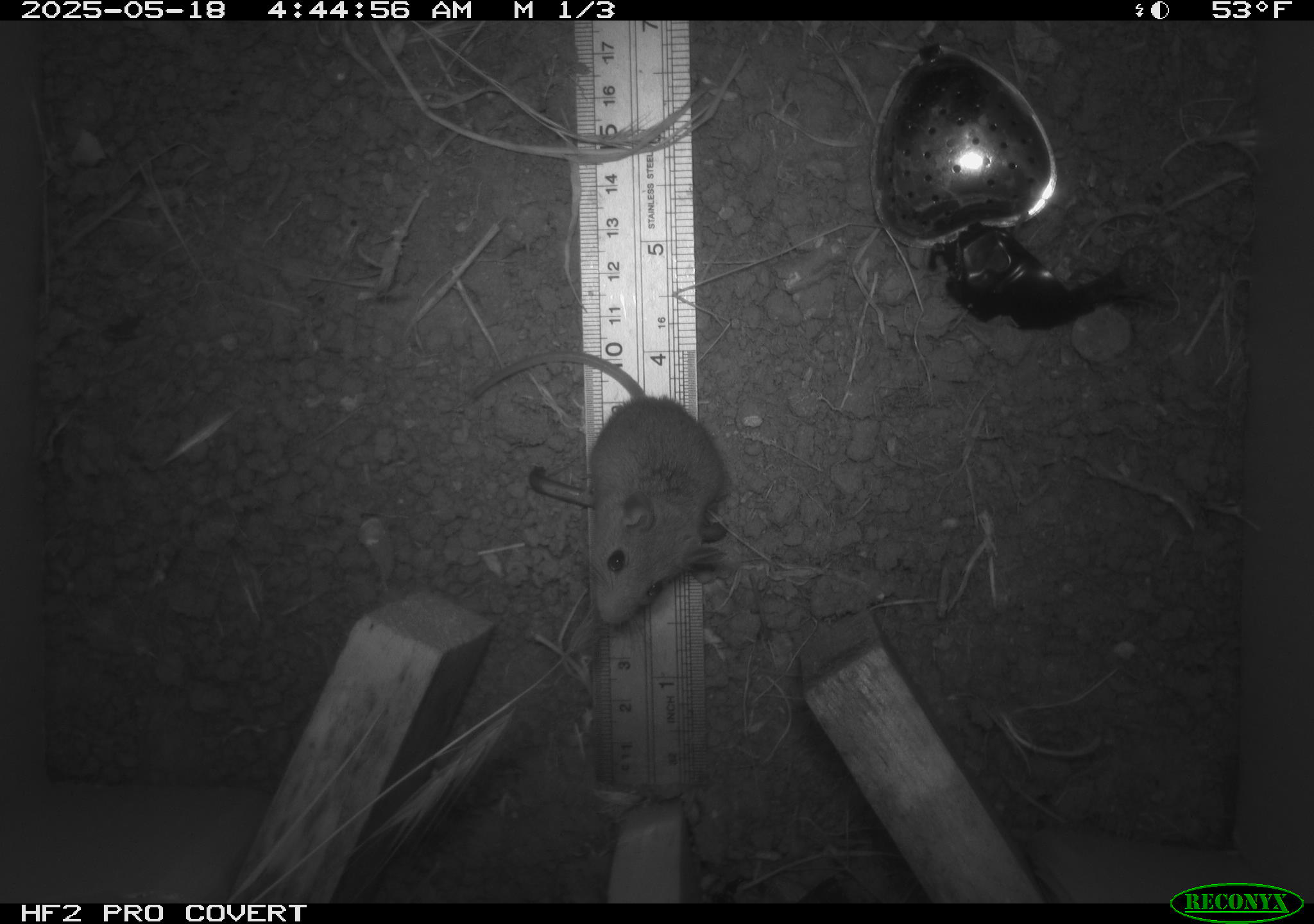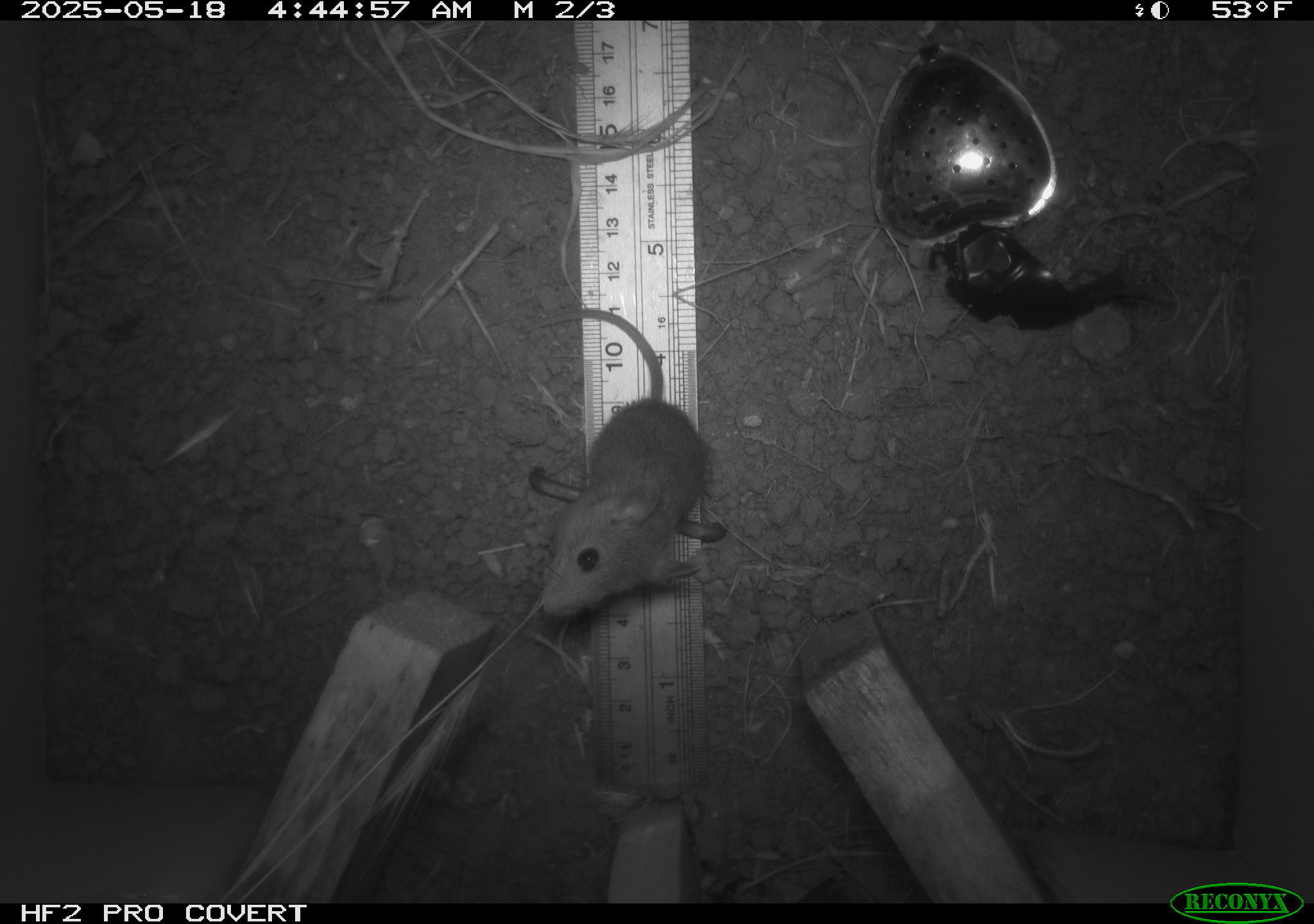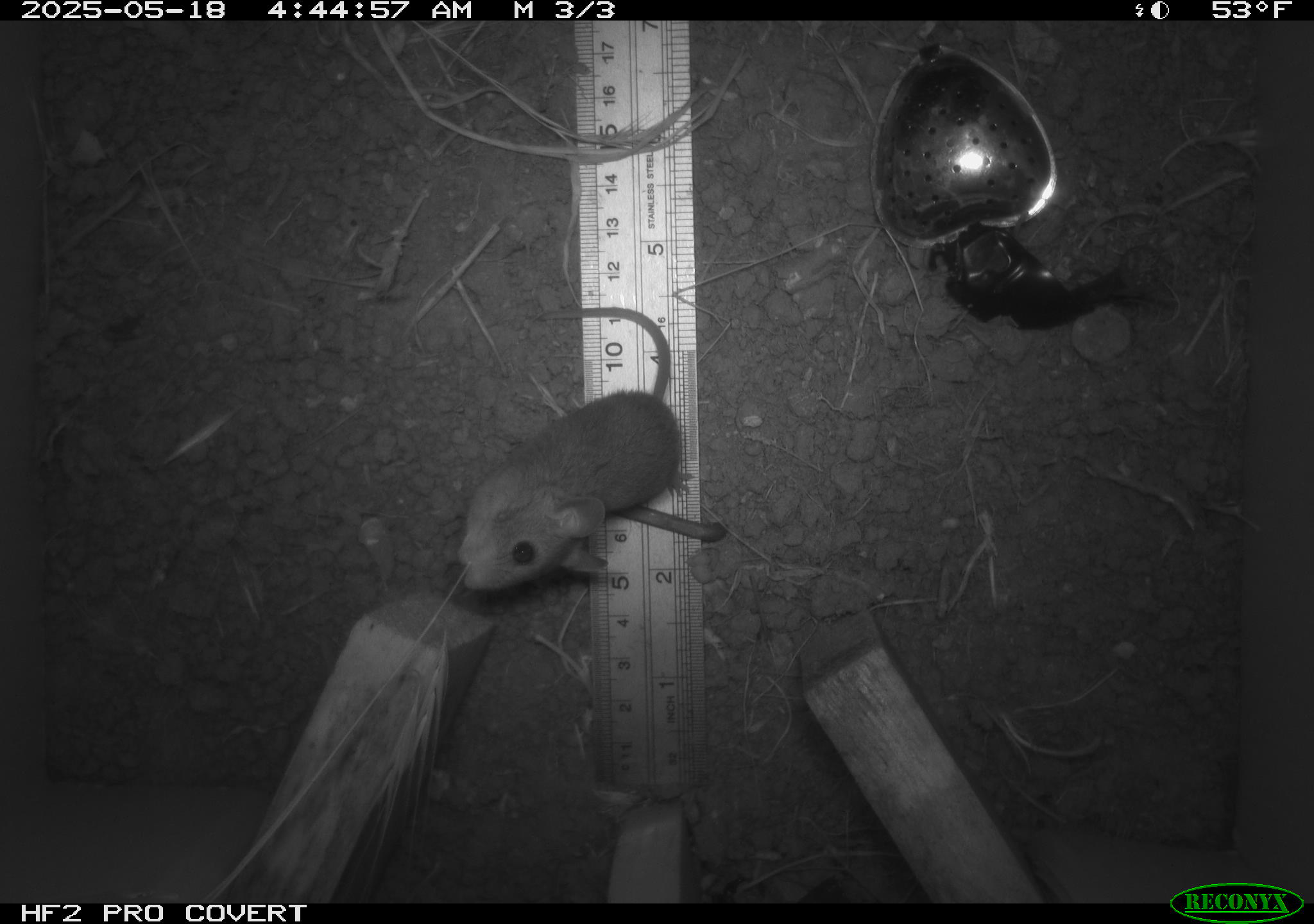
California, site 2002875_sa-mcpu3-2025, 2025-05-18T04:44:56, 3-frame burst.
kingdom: Animalia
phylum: Chordata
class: Mammalia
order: Rodentia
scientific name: Rodentia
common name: mouse species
Mouse species (Rodentia).